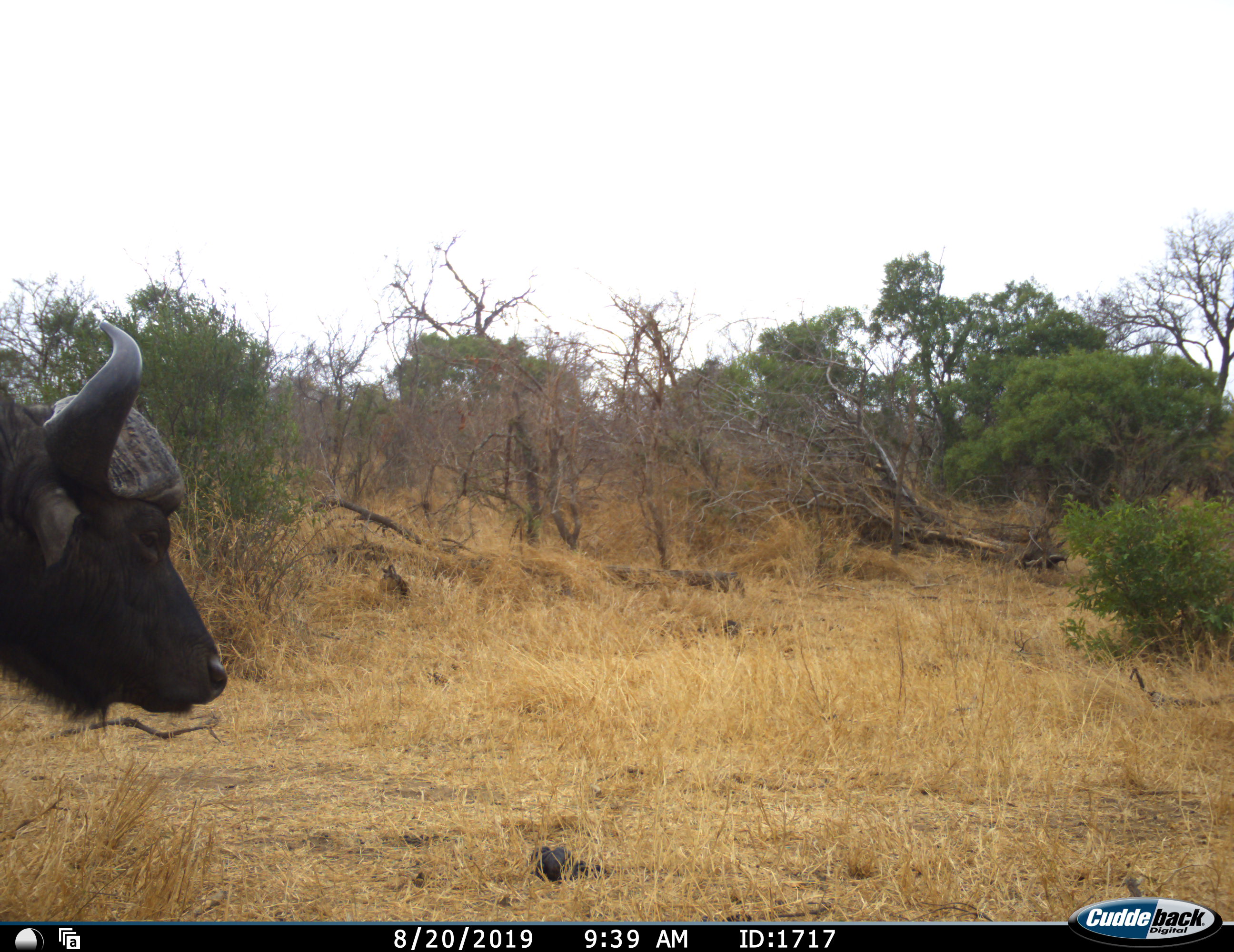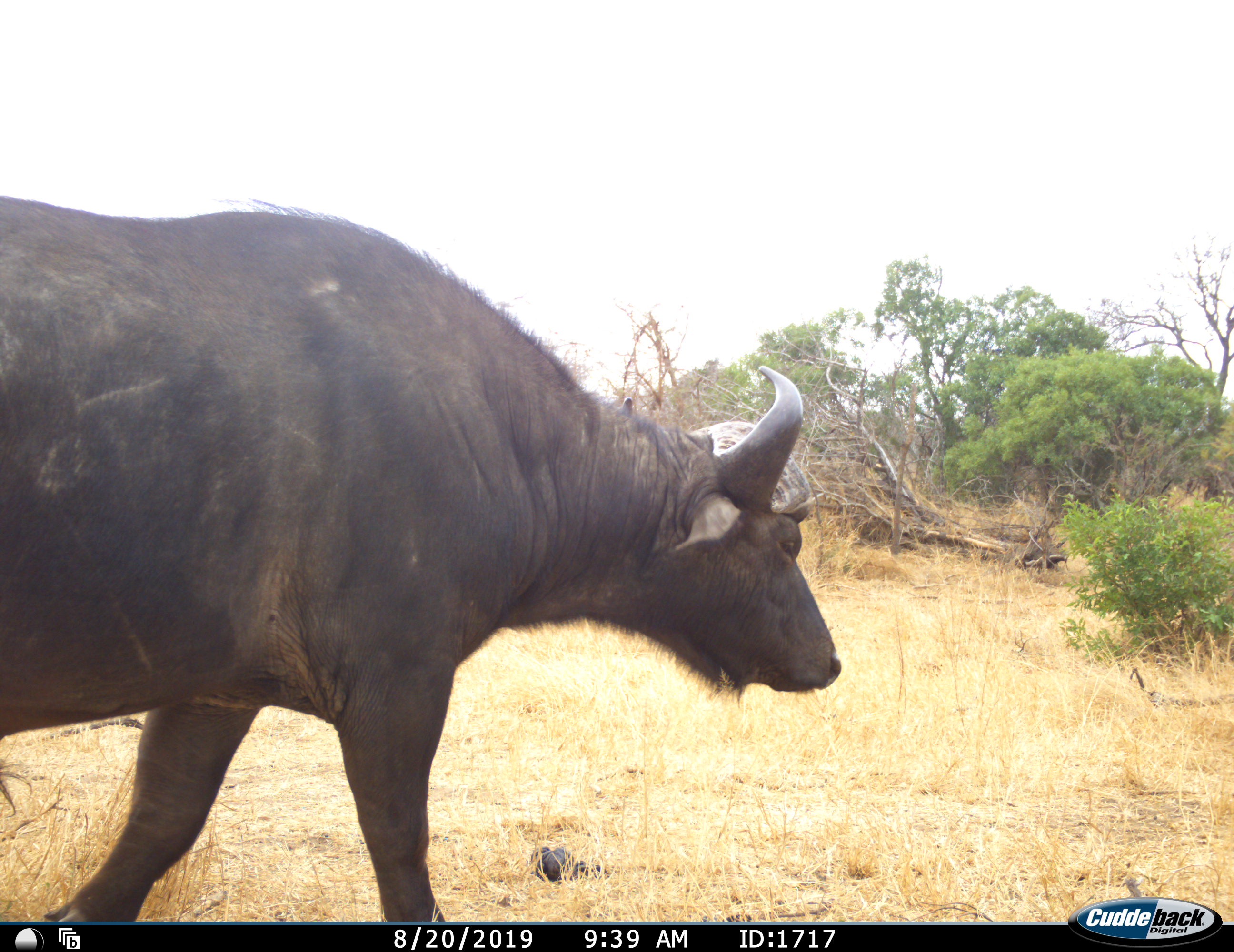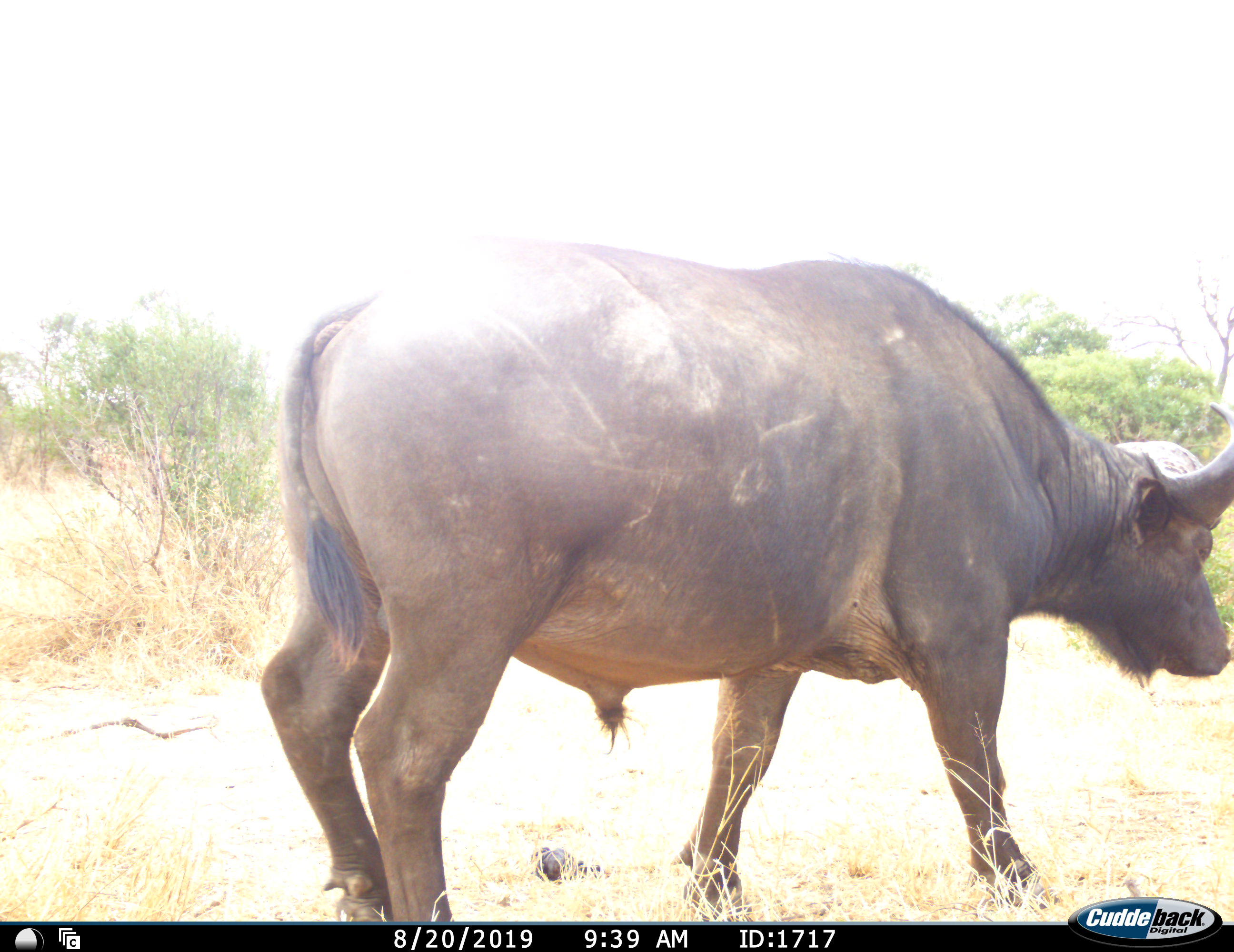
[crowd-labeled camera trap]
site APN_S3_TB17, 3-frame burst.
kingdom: Animalia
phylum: Chordata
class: Mammalia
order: Artiodactyla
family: Bovidae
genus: Syncerus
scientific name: Syncerus caffer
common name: african buffalo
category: buffalo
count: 1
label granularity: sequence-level